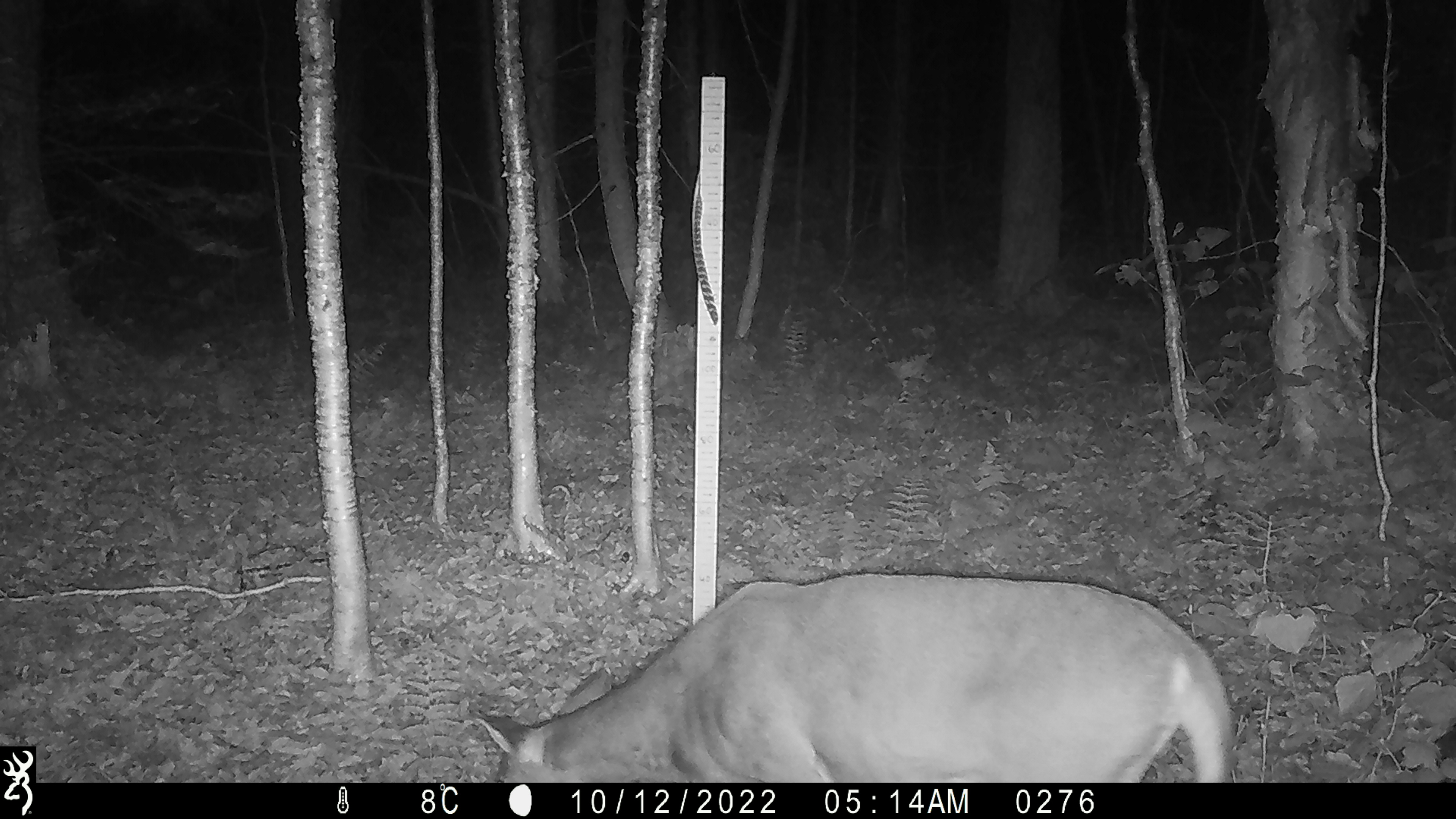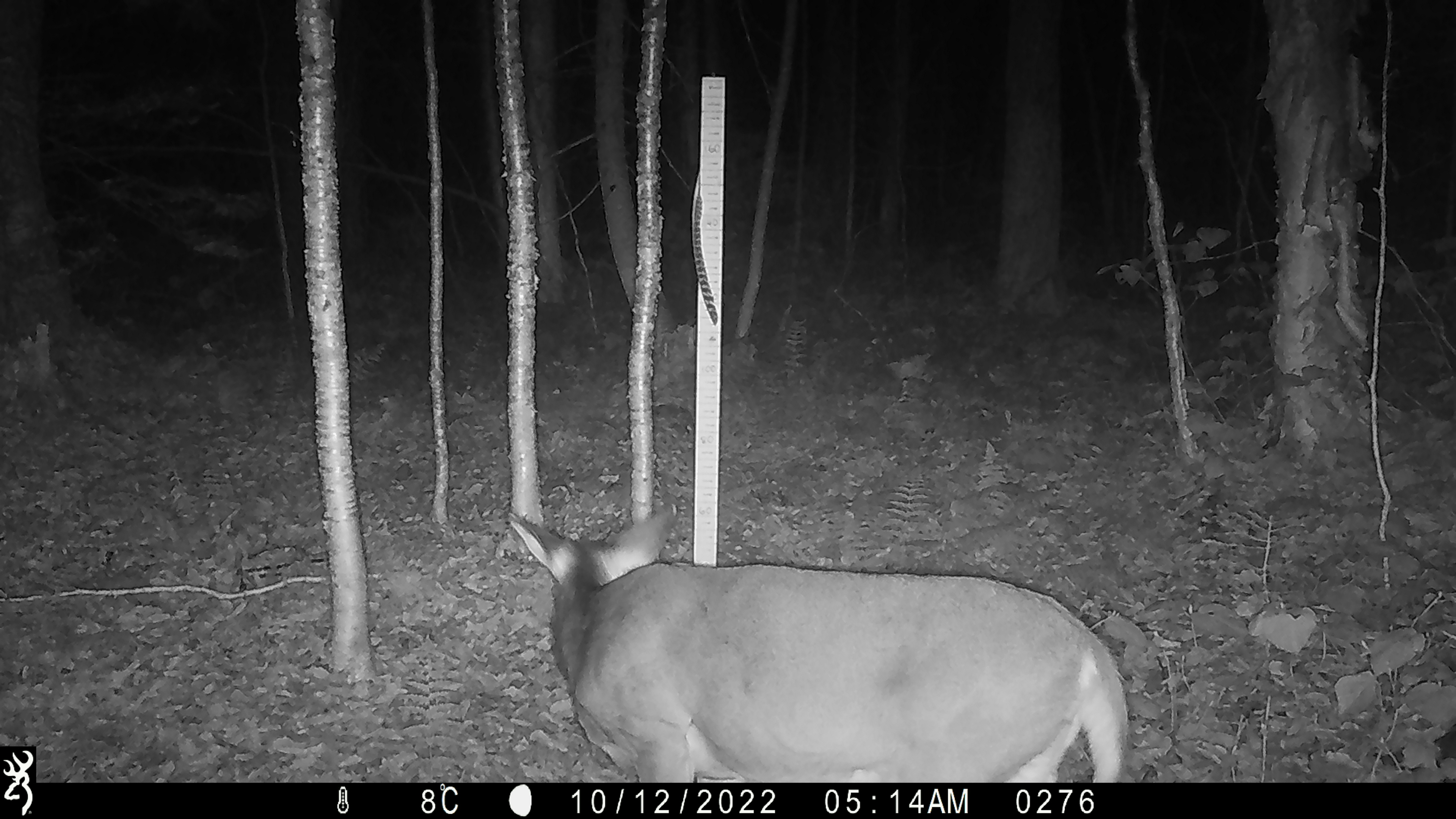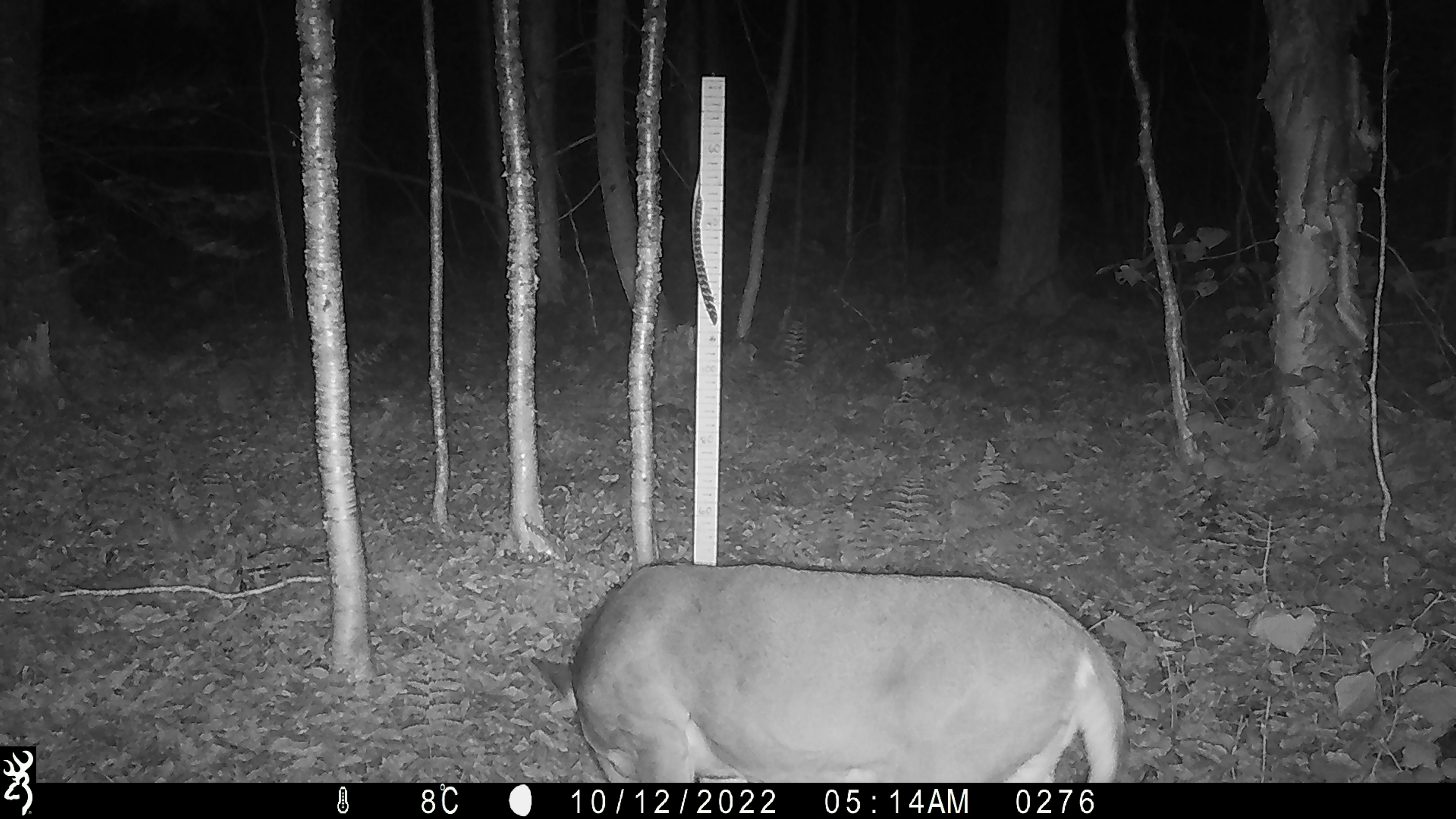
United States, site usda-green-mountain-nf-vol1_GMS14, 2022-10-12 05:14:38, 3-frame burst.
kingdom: Animalia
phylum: Chordata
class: Mammalia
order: Artiodactyla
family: Cervidae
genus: Odocoileus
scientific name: Odocoileus virginianus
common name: white-tailed deer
White-tailed deer (Odocoileus virginianus).